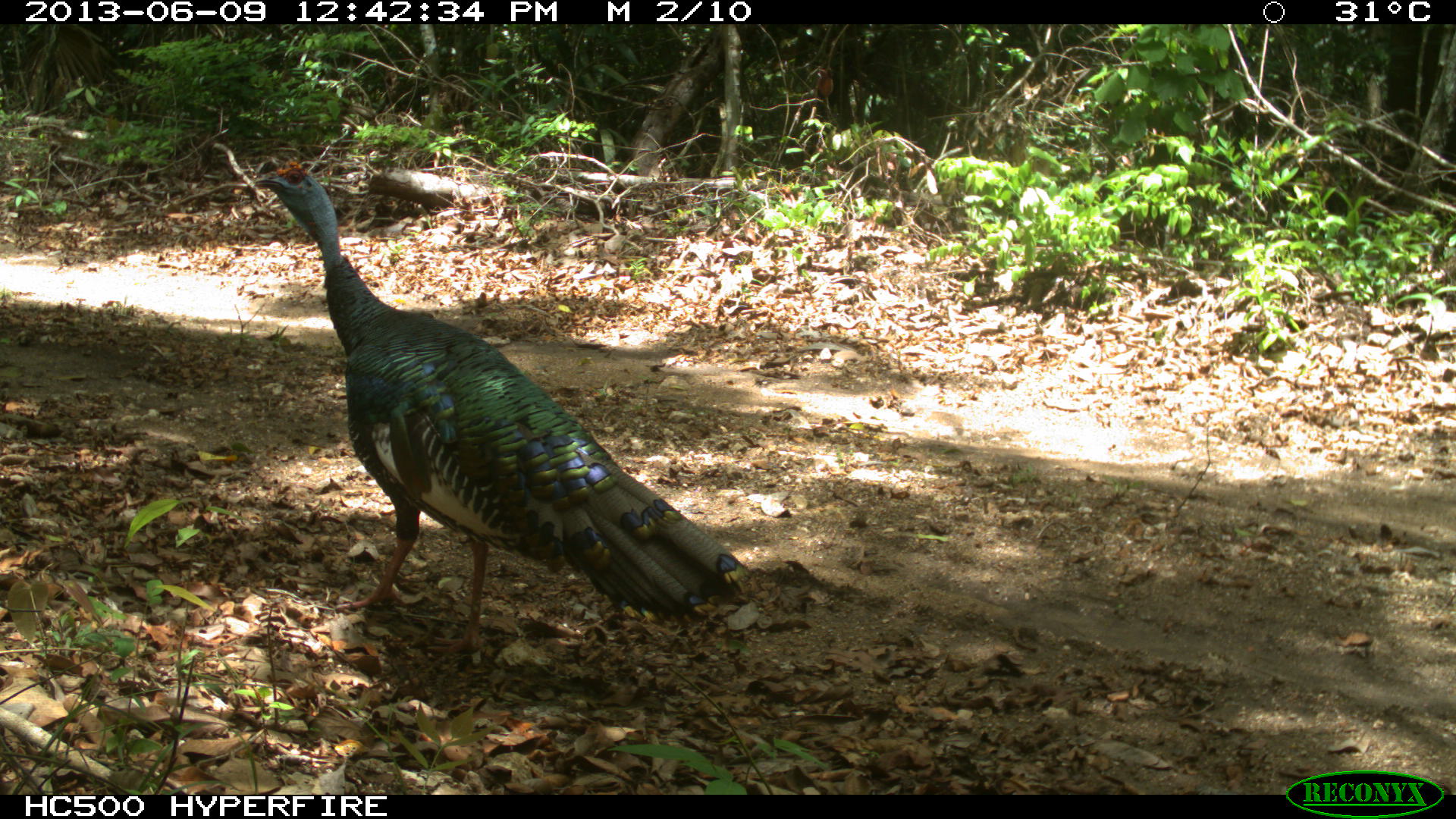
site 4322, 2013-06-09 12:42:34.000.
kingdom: Animalia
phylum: Chordata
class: Aves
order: Galliformes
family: Phasianidae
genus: Meleagris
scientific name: Meleagris ocellata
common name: ocellated turkey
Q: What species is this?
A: Meleagris ocellata (ocellated turkey).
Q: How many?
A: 1.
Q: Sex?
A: Male.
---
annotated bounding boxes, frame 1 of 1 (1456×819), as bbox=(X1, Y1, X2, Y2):
meleagris ocellata: bbox=(248, 152, 758, 663)